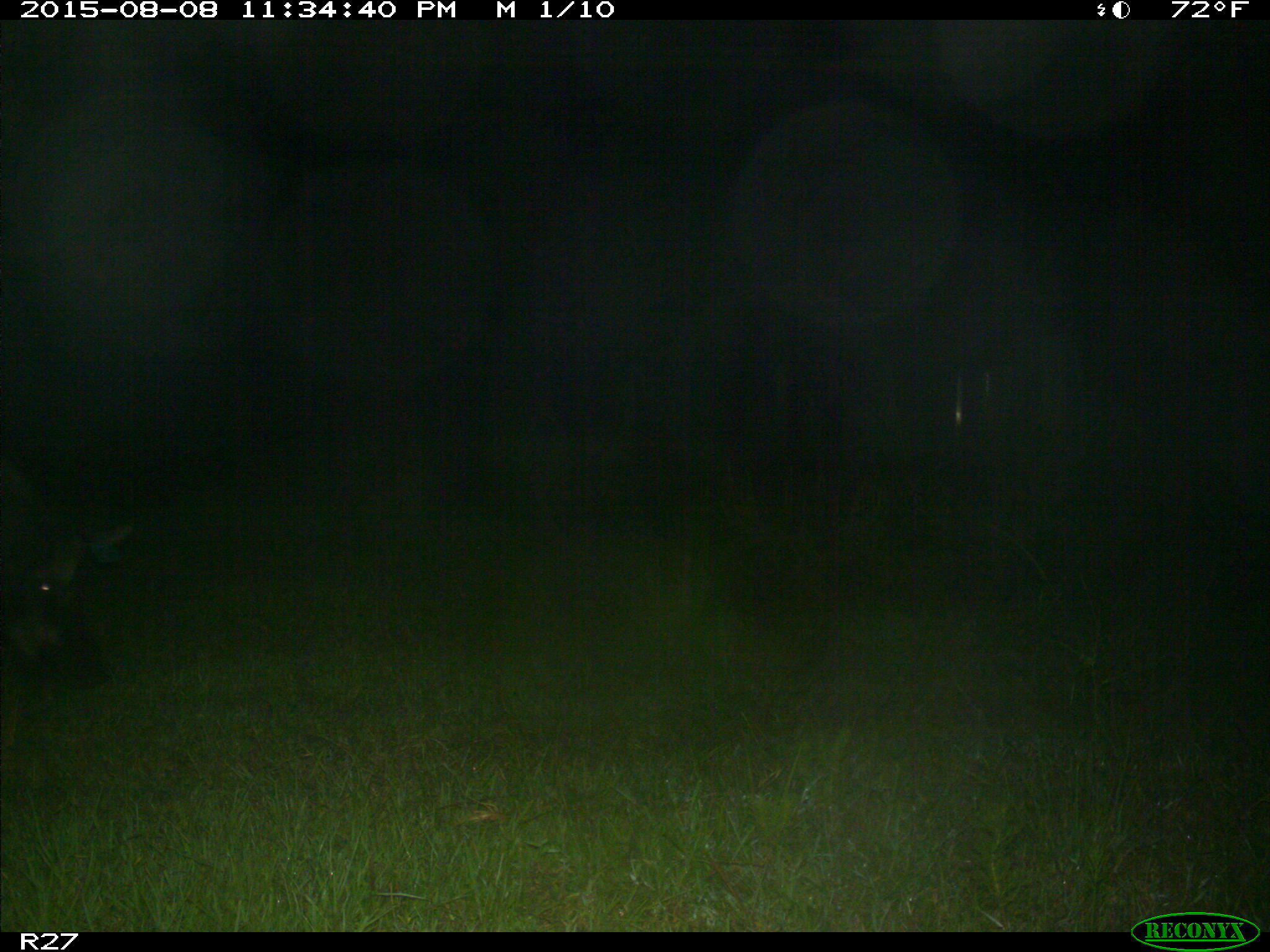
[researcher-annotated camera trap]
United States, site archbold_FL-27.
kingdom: Animalia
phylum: Chordata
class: Mammalia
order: Artiodactyla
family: Suidae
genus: Sus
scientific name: Sus scrofa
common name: wild boar